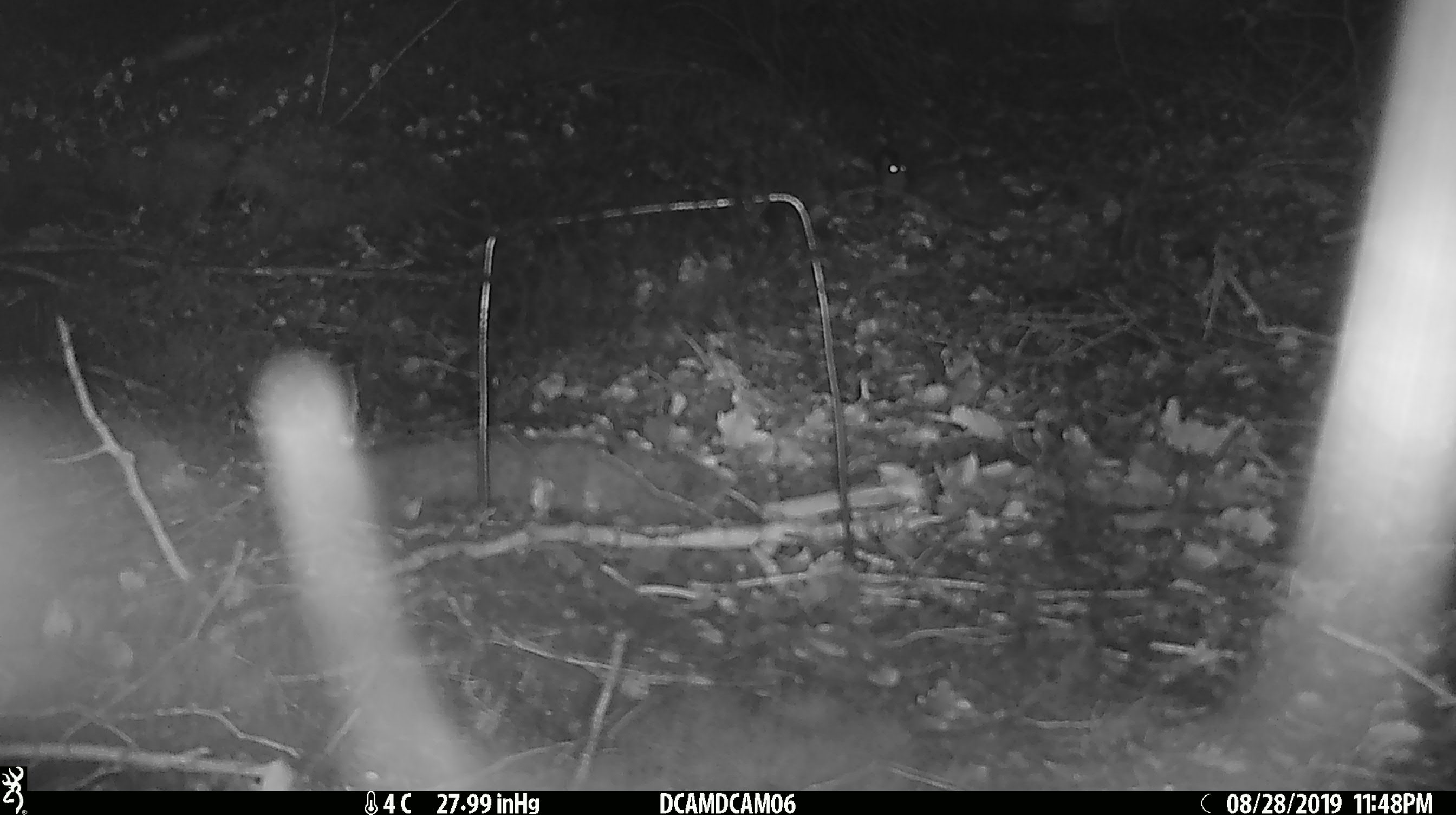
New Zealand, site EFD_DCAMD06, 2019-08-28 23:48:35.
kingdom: Animalia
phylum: Chordata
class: Mammalia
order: Rodentia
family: Muridae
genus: Mus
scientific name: Mus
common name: mouse